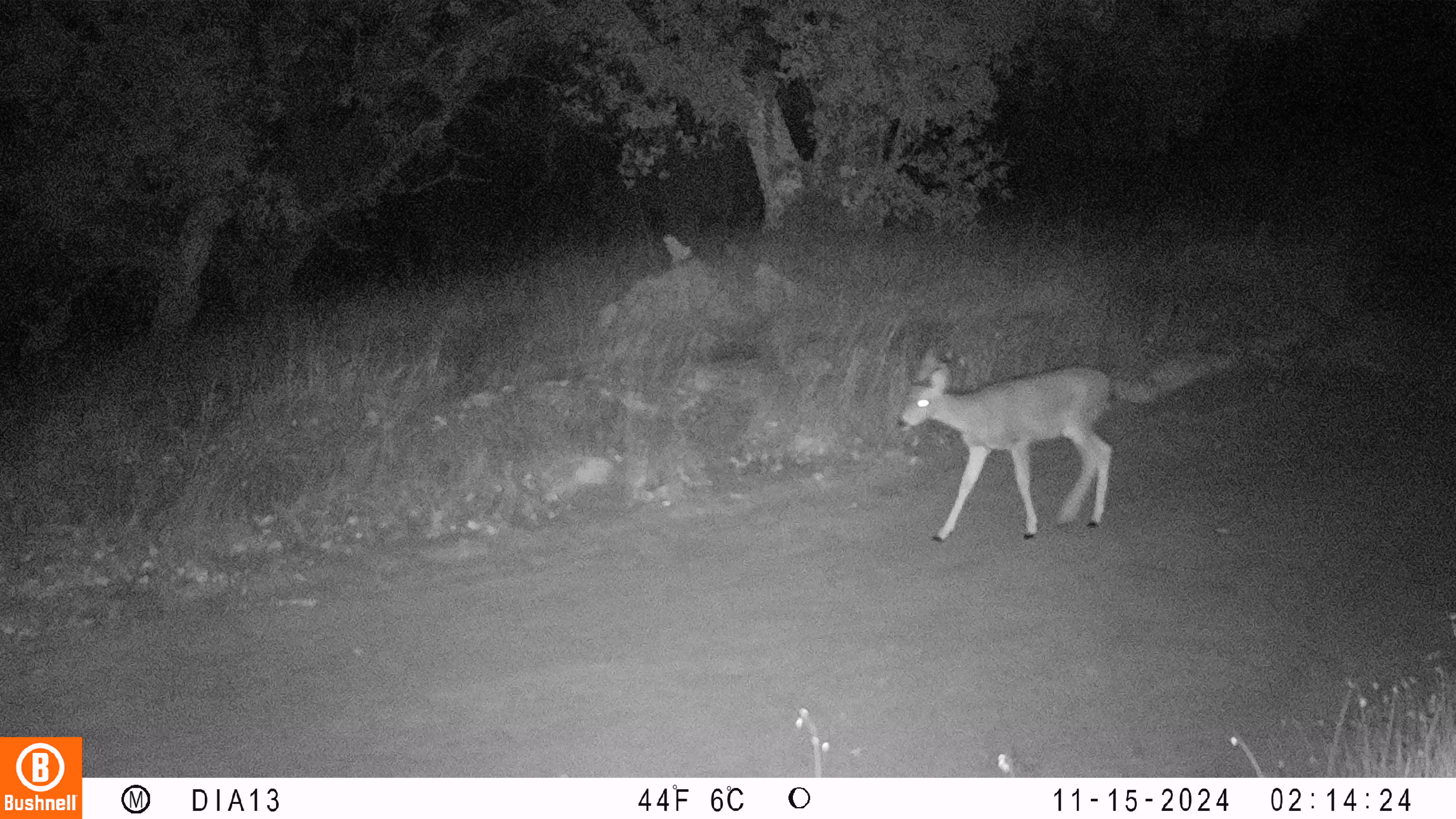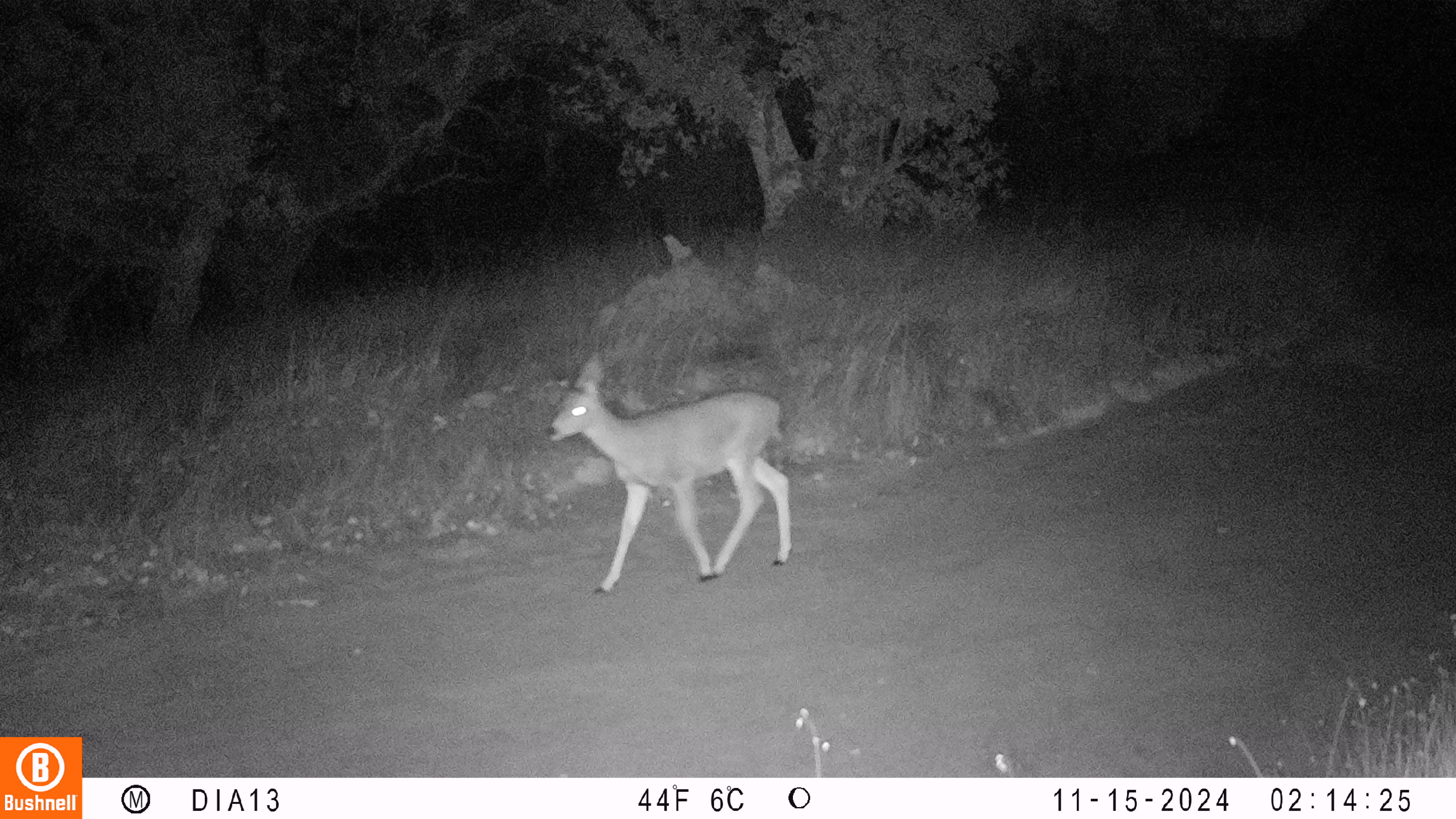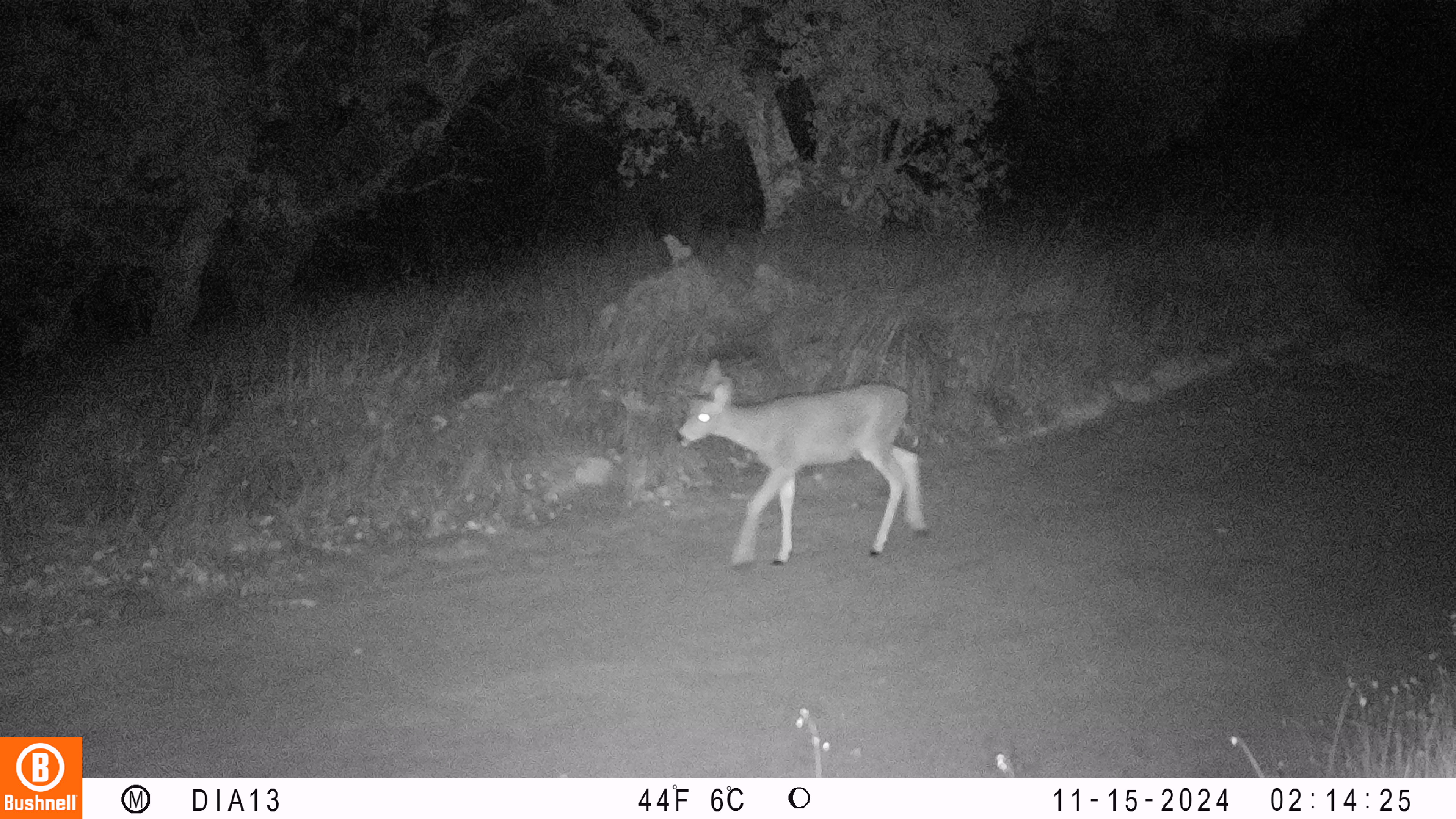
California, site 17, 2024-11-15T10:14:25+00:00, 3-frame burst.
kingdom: Animalia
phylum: Chordata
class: Mammalia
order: Artiodactyla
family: Cervidae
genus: Odocoileus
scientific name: Odocoileus hemionus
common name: mule deer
Mule deer (Odocoileus hemionus).